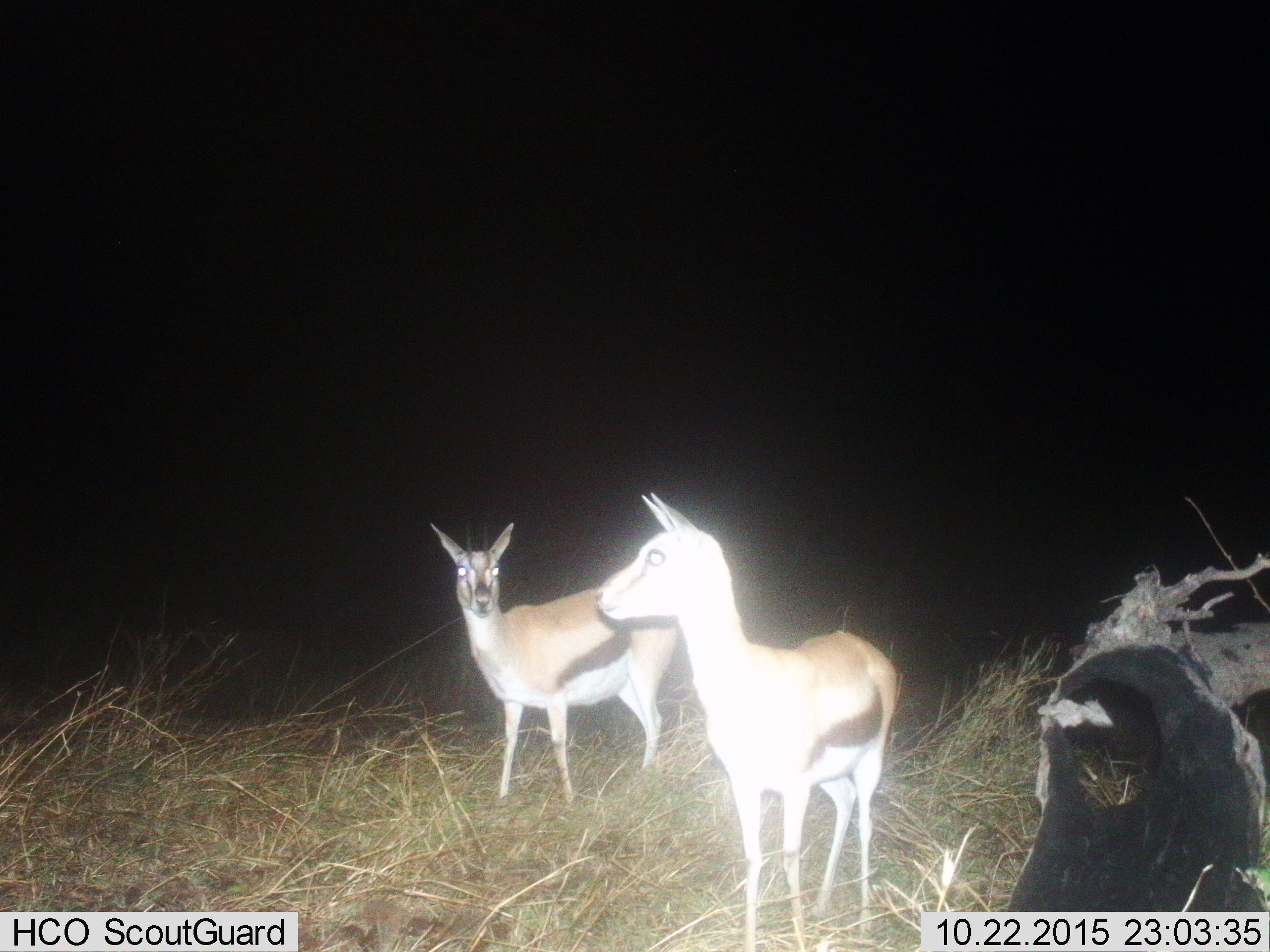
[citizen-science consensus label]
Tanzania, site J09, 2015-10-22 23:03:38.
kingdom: Animalia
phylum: Chordata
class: Mammalia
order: Artiodactyla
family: Bovidae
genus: Eudorcas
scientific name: Eudorcas thomsonii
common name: thomson's gazelle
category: gazellethomsons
Gazellethomsons (thomson's gazelle) (Eudorcas thomsonii), count 2. Behavior (volunteer vote fractions): standing 100%, resting 0%, moving 0%, interacting 0%. Young present (vote fraction): 11%. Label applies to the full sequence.